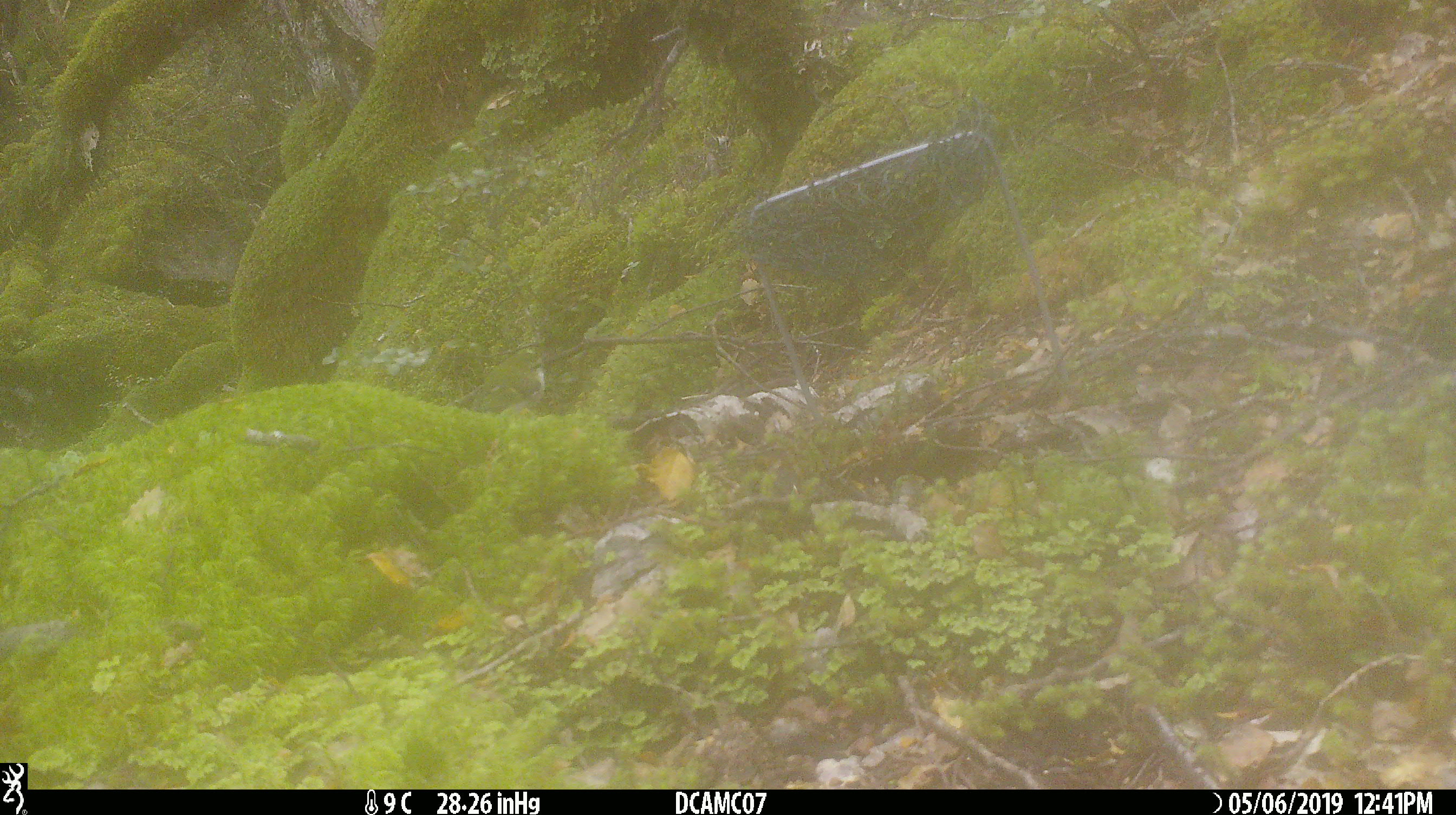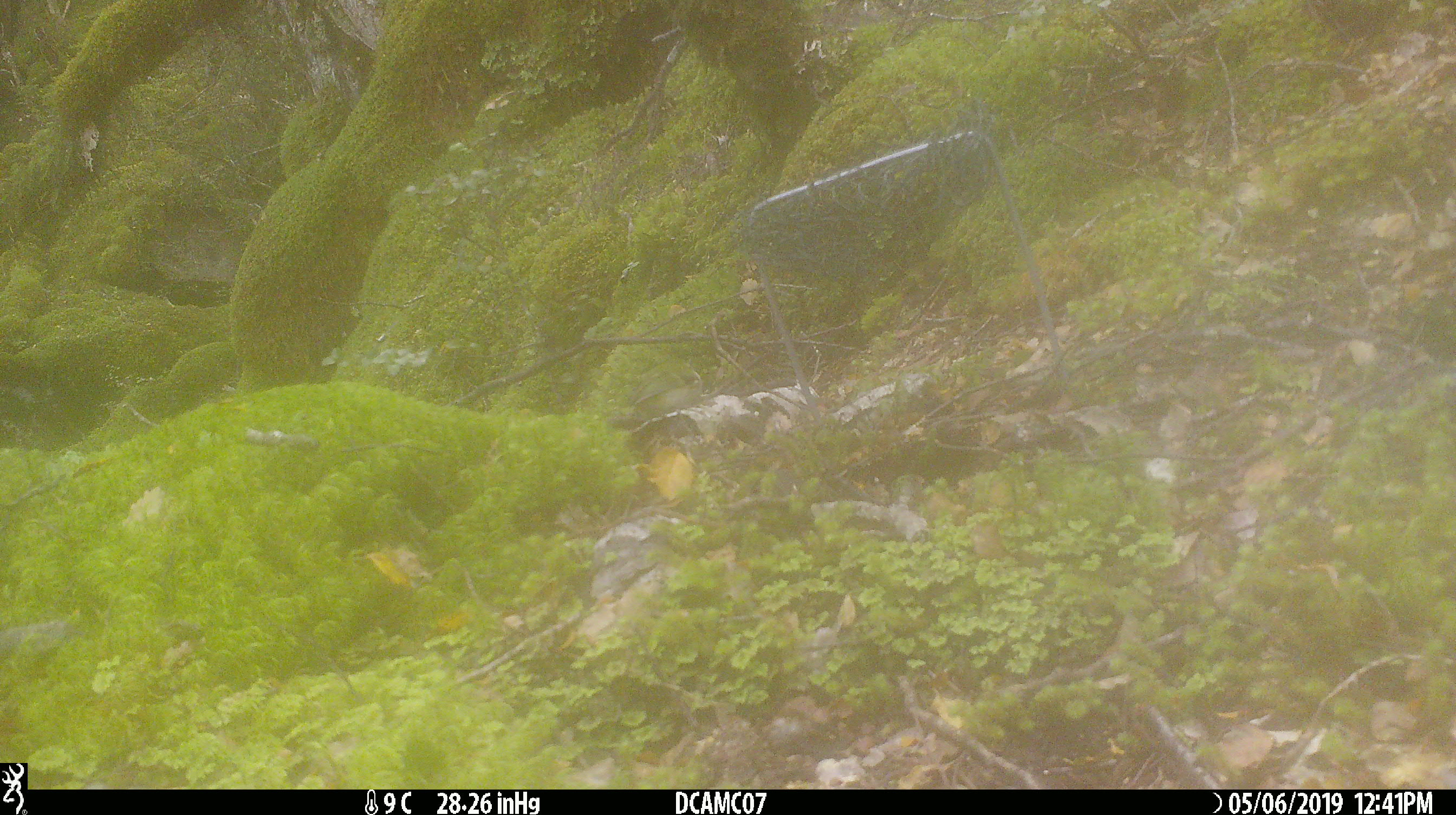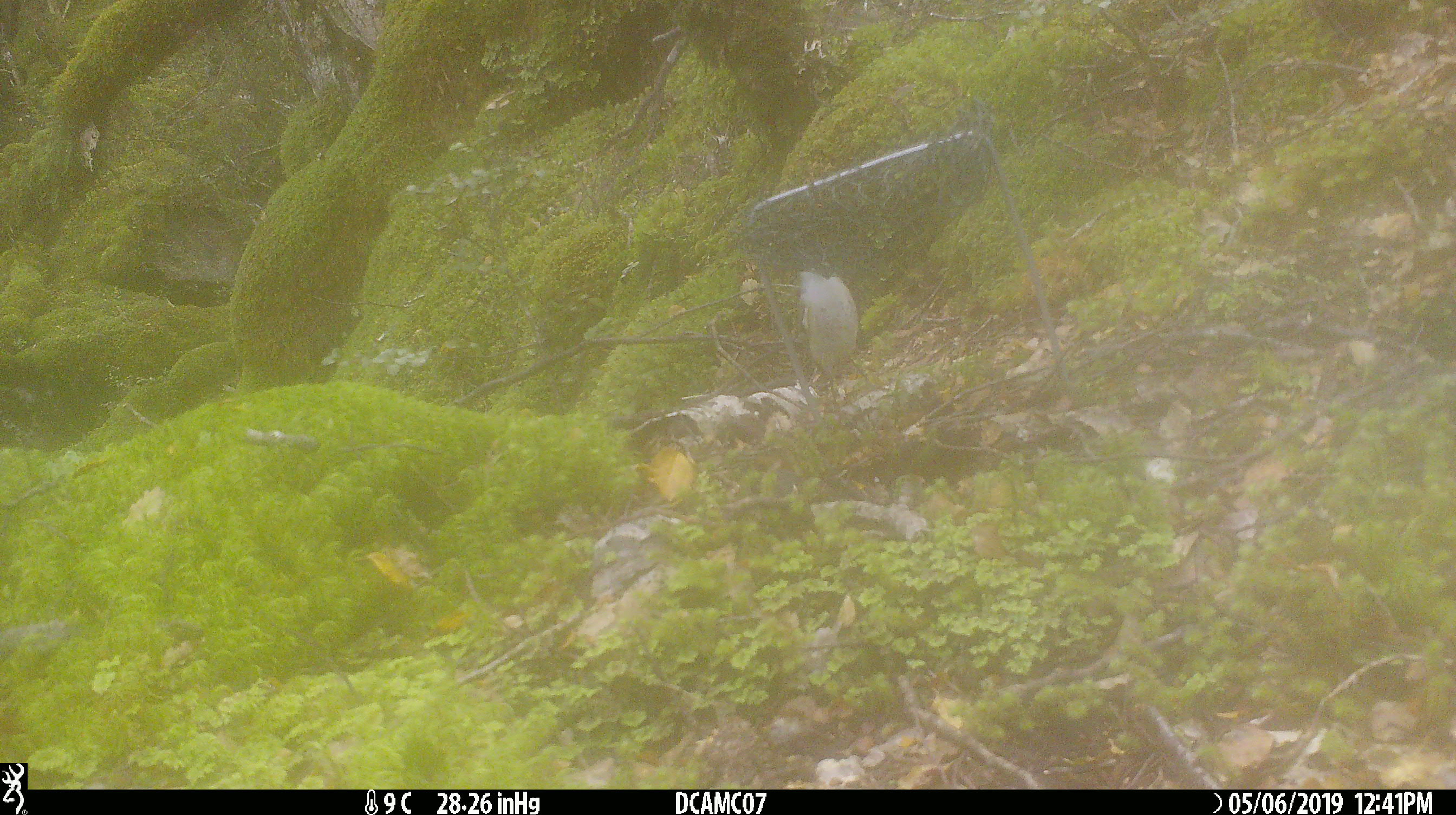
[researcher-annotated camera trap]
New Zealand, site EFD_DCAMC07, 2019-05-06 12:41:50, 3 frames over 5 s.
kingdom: Animalia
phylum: Chordata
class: Aves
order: Passeriformes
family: Acanthisittidae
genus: Acanthisitta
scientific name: Acanthisitta chloris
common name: rifleman